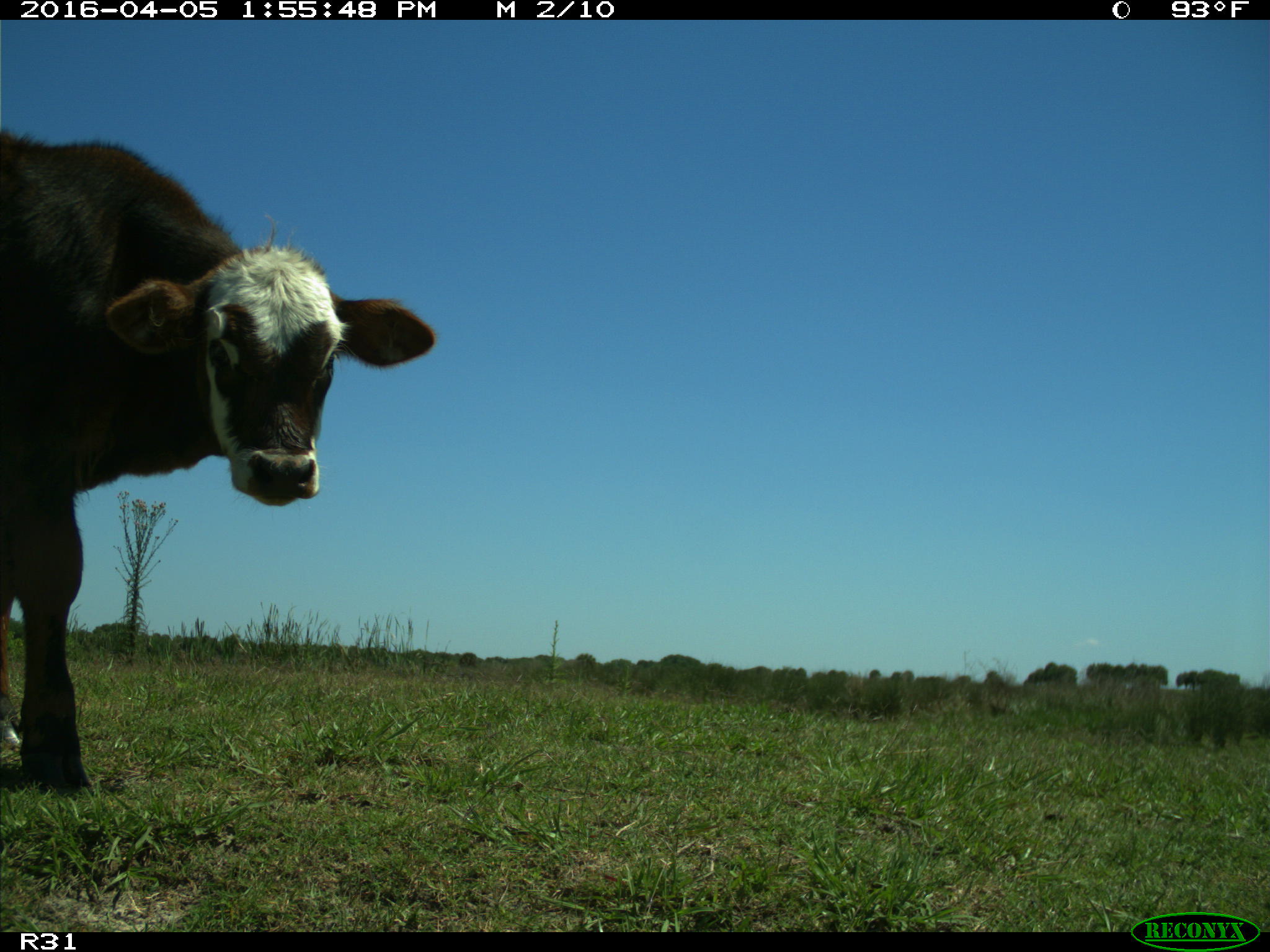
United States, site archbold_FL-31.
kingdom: Animalia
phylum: Chordata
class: Mammalia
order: Artiodactyla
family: Bovidae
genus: Bos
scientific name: Bos taurus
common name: domestic cow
Bos taurus (domestic cow).